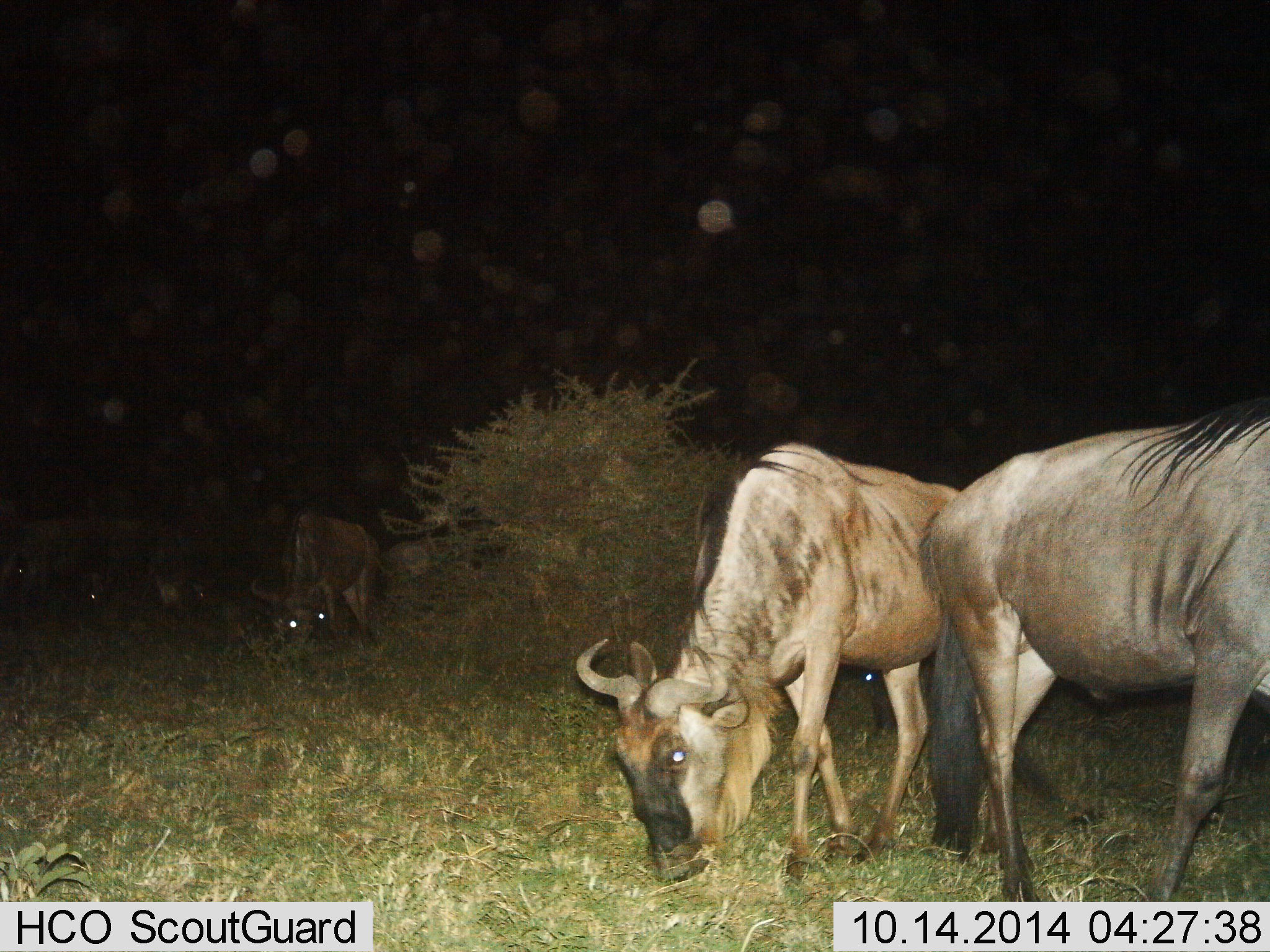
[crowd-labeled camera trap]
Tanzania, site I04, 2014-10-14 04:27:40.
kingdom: Animalia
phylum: Chordata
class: Mammalia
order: Artiodactyla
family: Bovidae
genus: Connochaetes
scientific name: Connochaetes taurinus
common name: blue wildebeest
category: wildebeest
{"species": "wildebeest (blue wildebeest) (Connochaetes taurinus)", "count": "5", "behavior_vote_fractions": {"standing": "50%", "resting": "10%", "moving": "10%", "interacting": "0%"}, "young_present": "0%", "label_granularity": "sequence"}